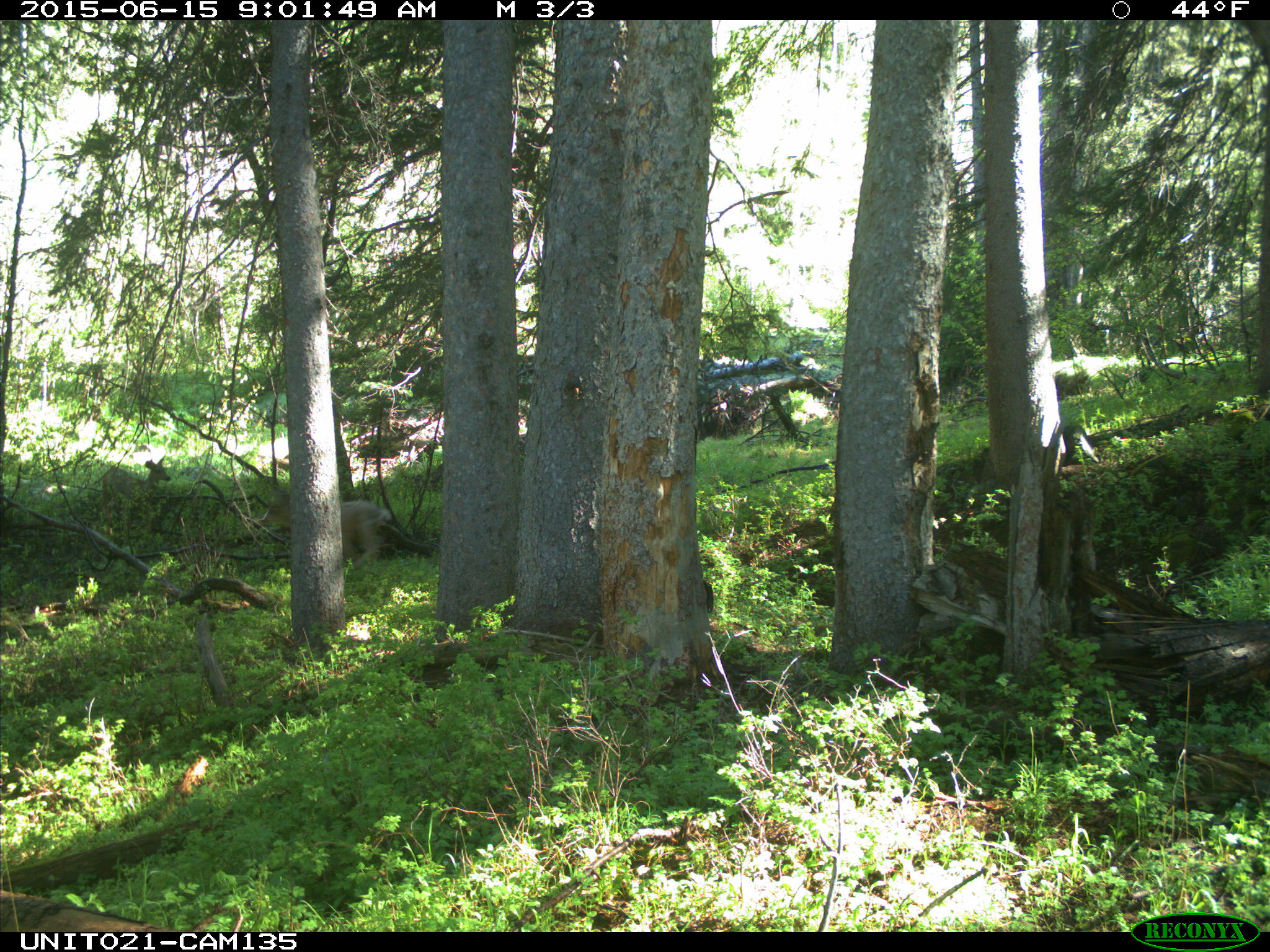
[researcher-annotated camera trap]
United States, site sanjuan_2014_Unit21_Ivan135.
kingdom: Animalia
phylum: Chordata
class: Mammalia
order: Artiodactyla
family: Cervidae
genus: Odocoileus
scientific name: Odocoileus hemionus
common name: mule deer